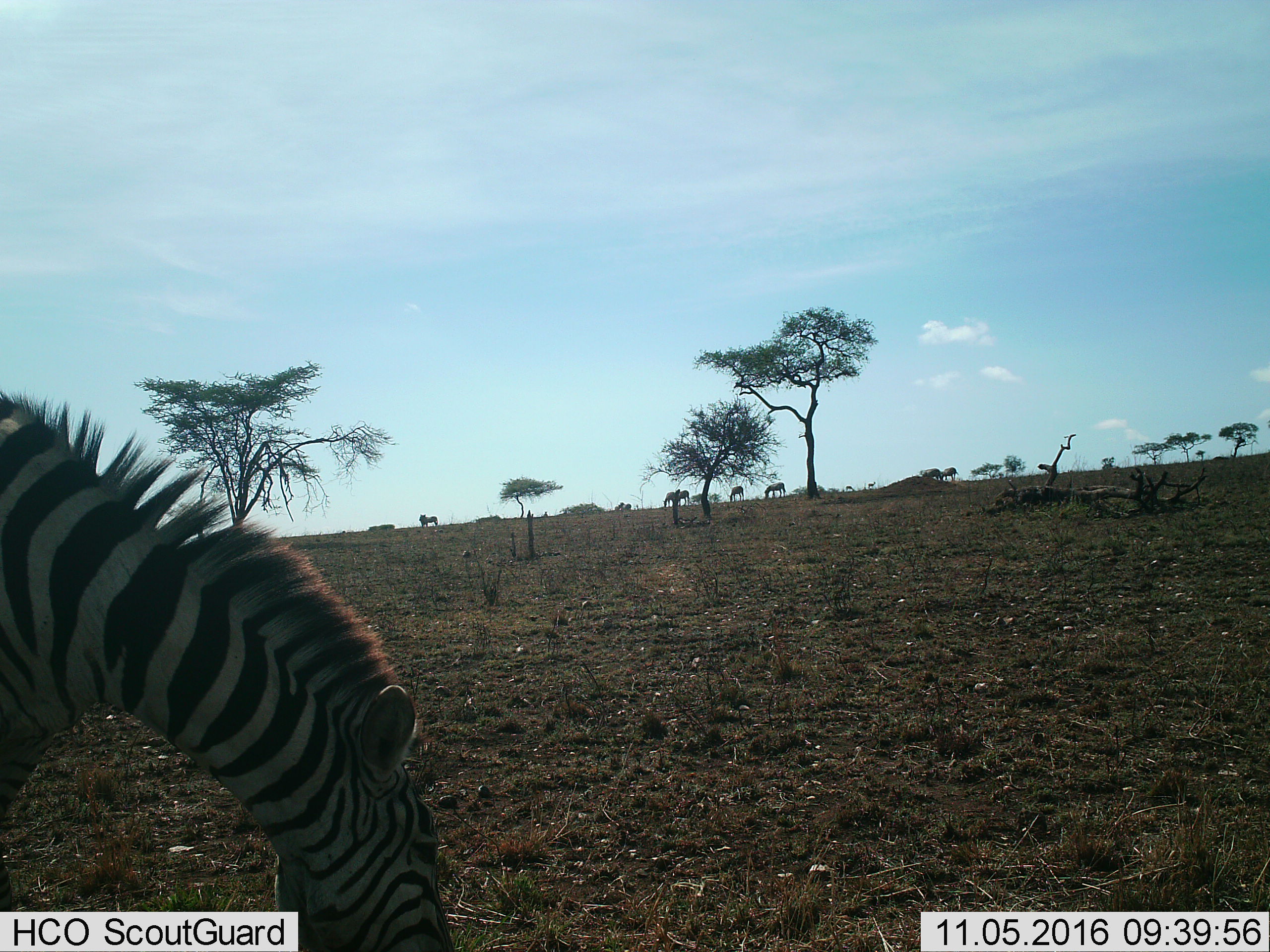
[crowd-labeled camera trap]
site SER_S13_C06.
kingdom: Animalia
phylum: Chordata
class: Mammalia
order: Perissodactyla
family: Equidae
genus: Equus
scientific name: Equus quagga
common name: plains zebra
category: zebraplains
Zebraplains (plains zebra) (Equus quagga), count 7. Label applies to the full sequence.